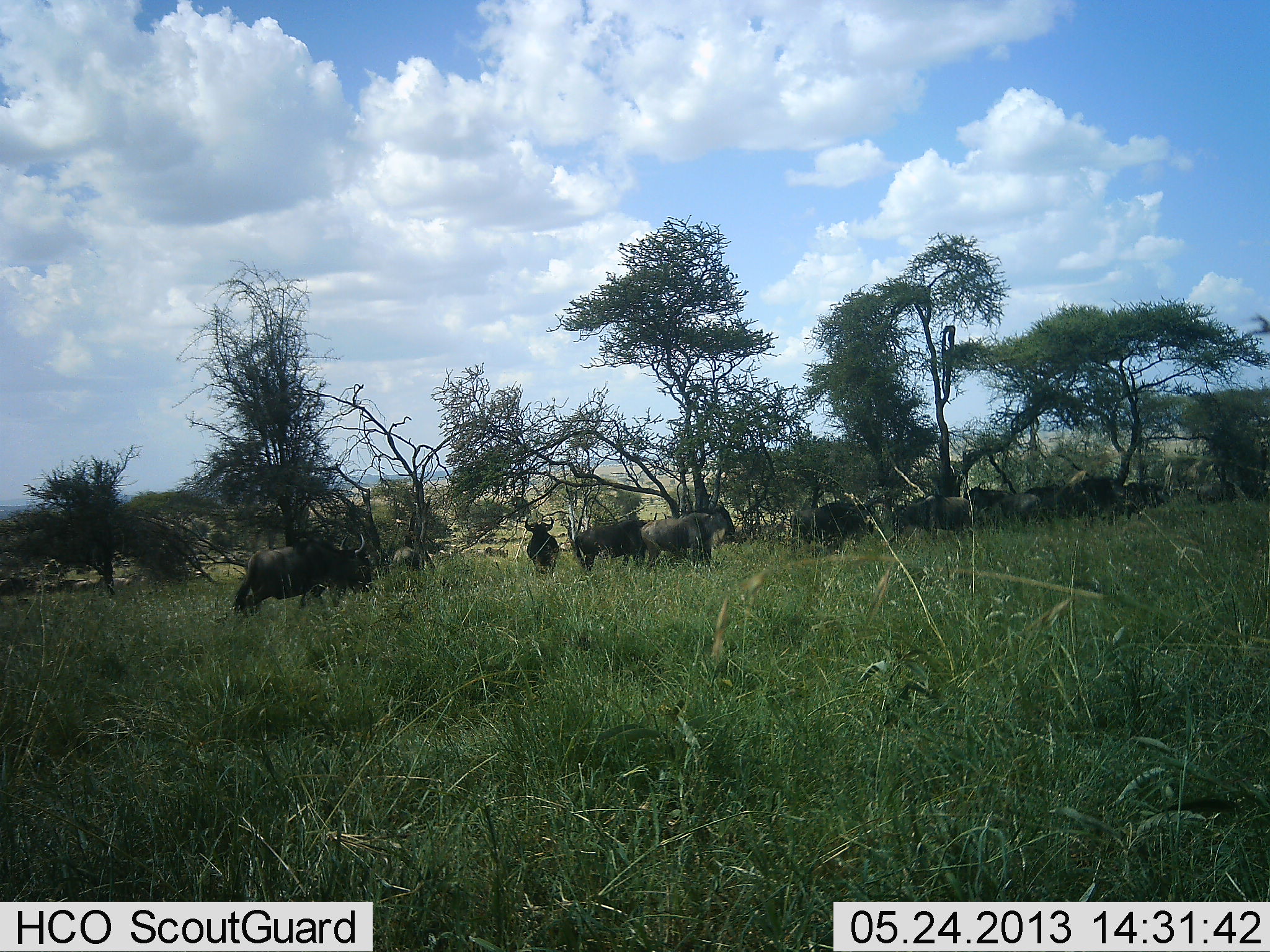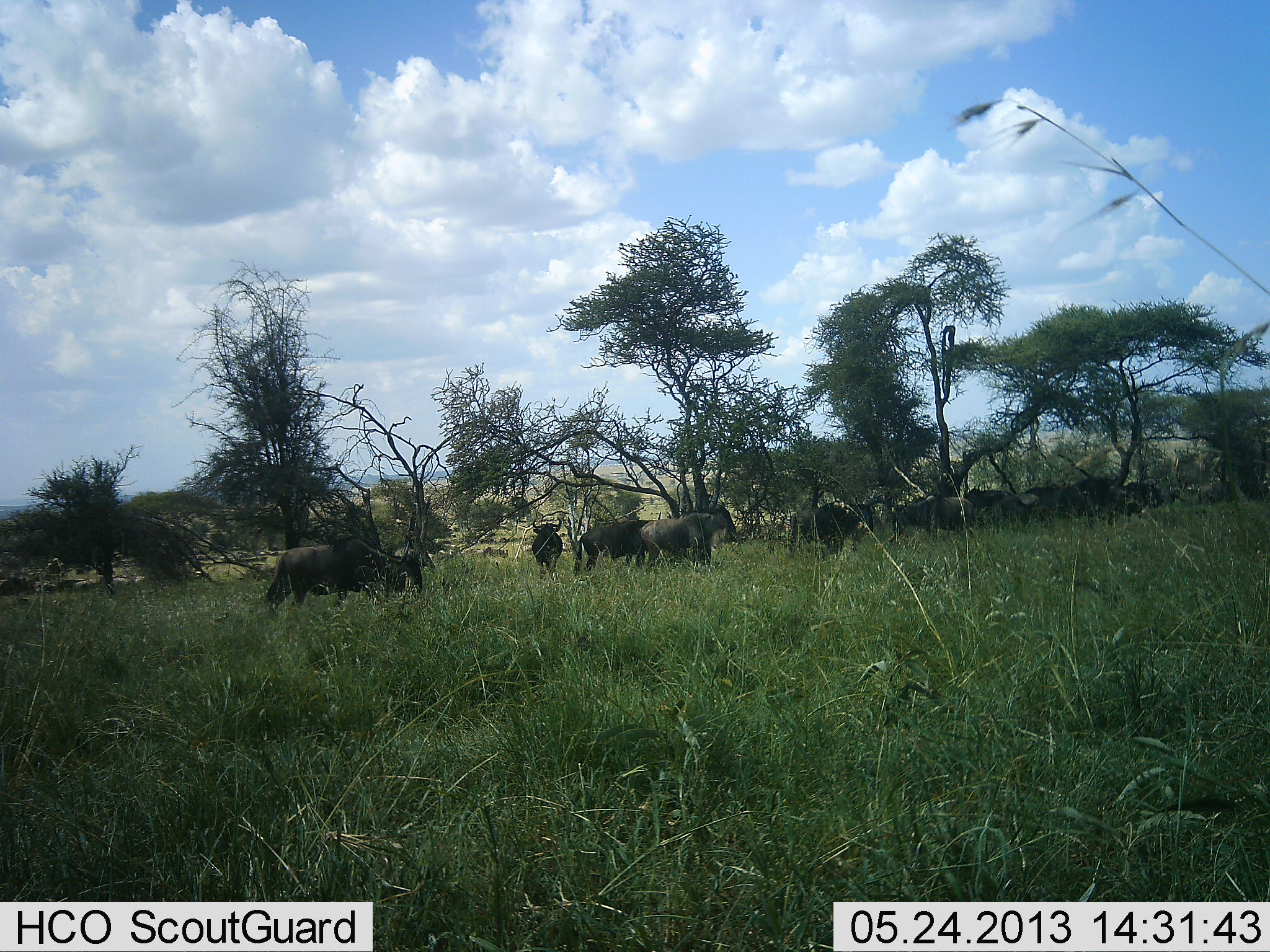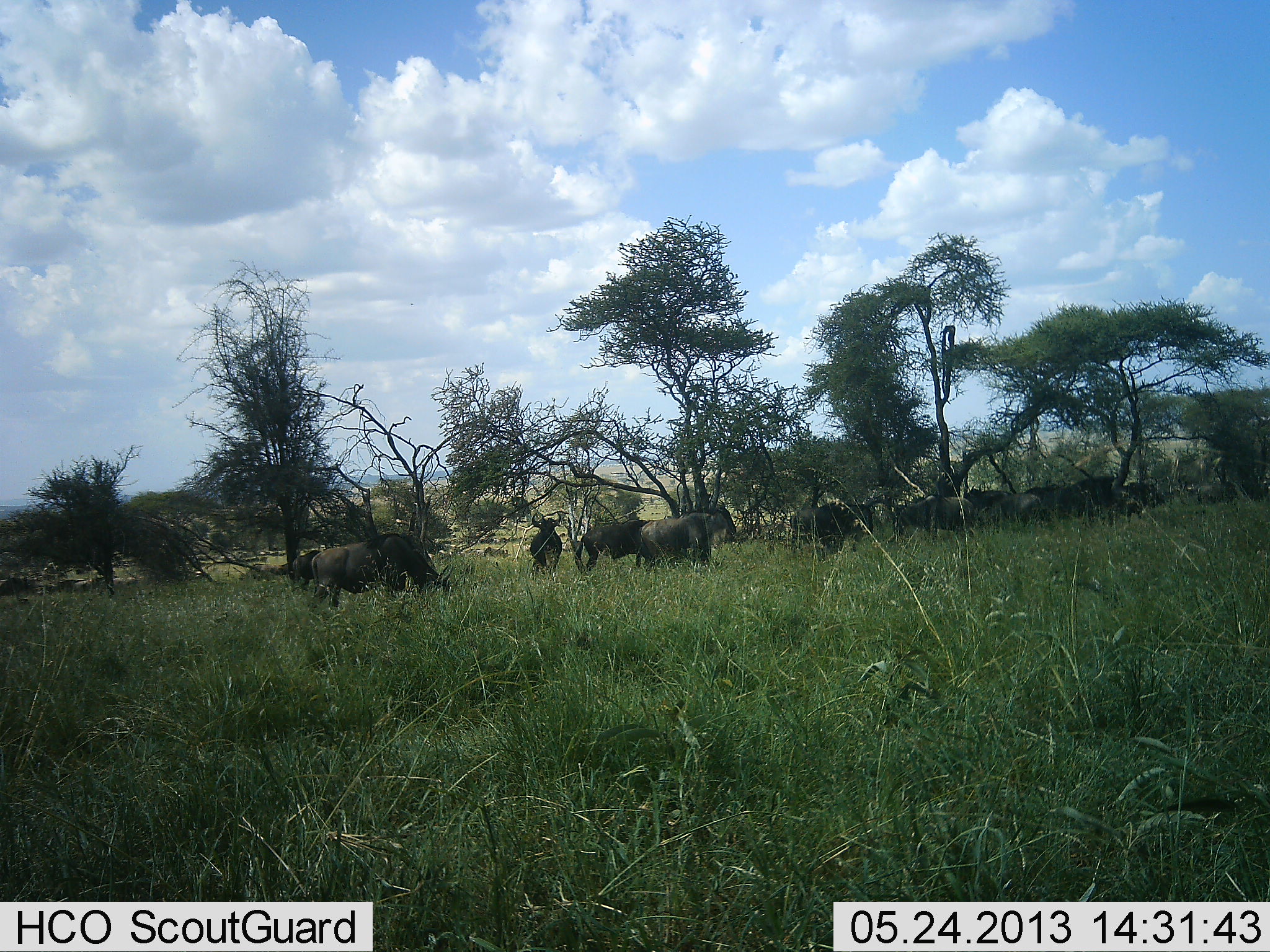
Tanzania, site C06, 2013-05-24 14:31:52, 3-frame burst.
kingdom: Animalia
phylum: Chordata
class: Mammalia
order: Artiodactyla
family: Bovidae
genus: Connochaetes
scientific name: Connochaetes taurinus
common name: blue wildebeest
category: wildebeest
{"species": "wildebeest (blue wildebeest) (Connochaetes taurinus)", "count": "11-50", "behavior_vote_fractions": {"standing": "60%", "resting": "4%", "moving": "60%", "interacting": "0%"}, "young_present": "0%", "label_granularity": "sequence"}